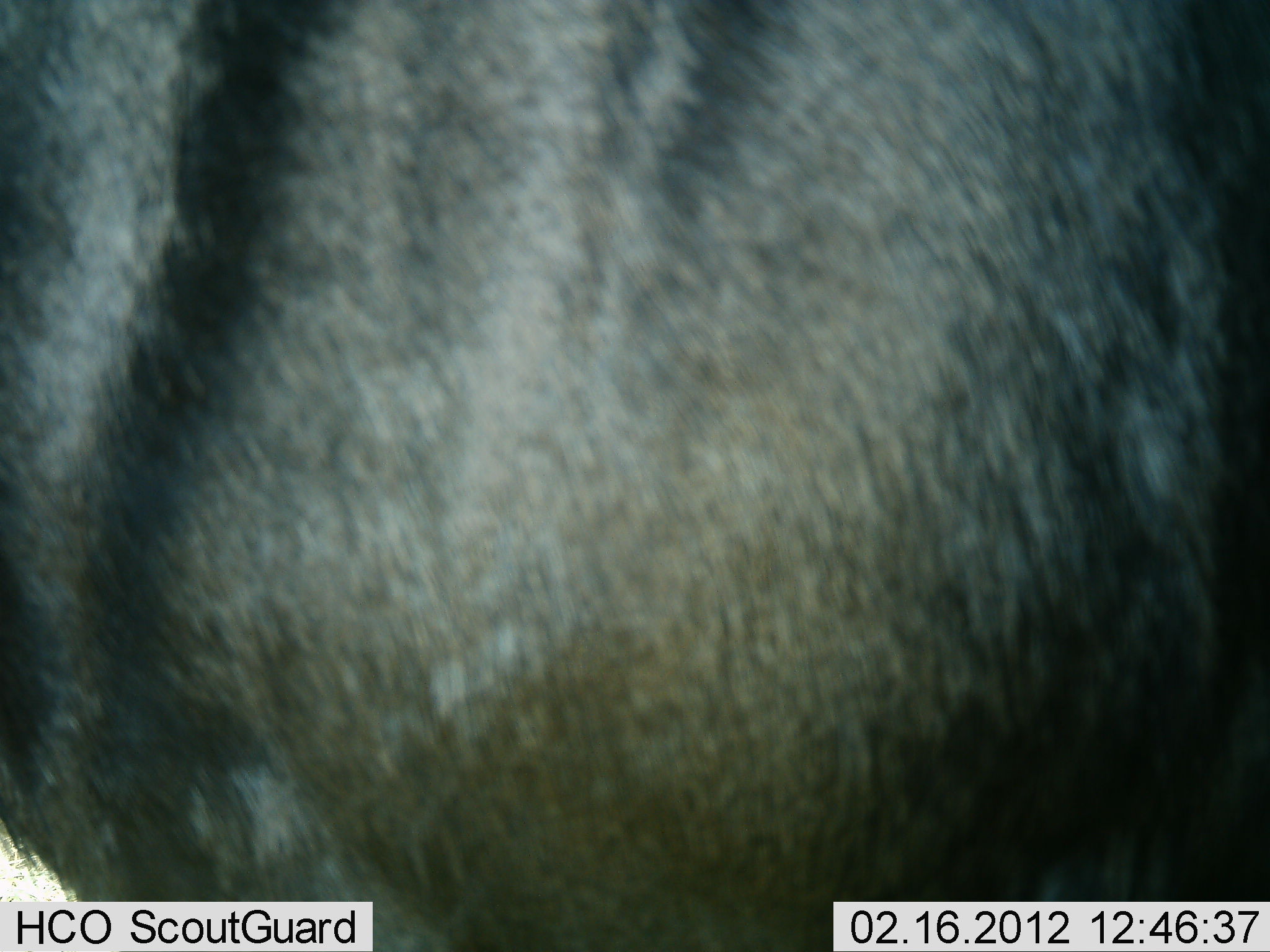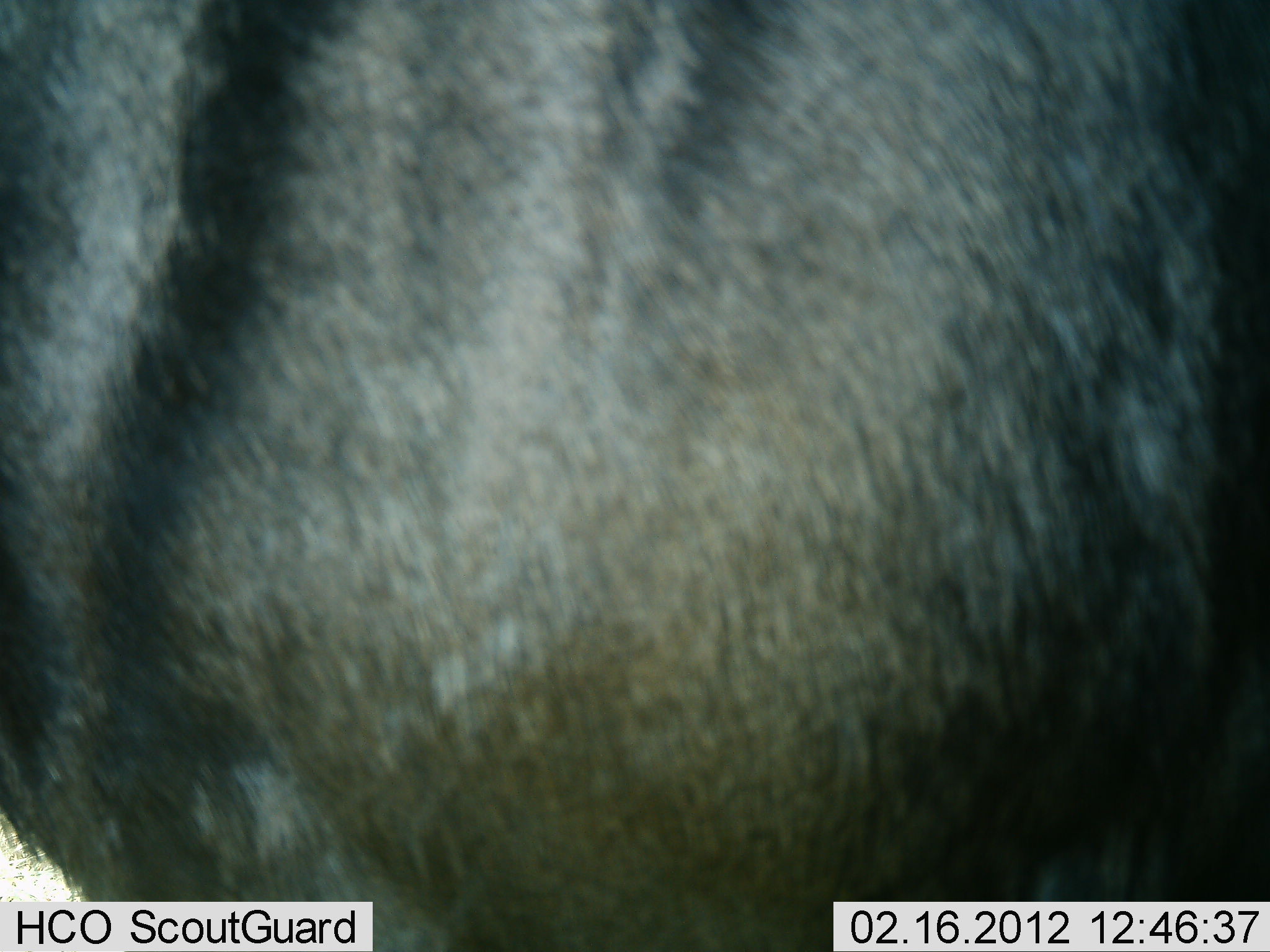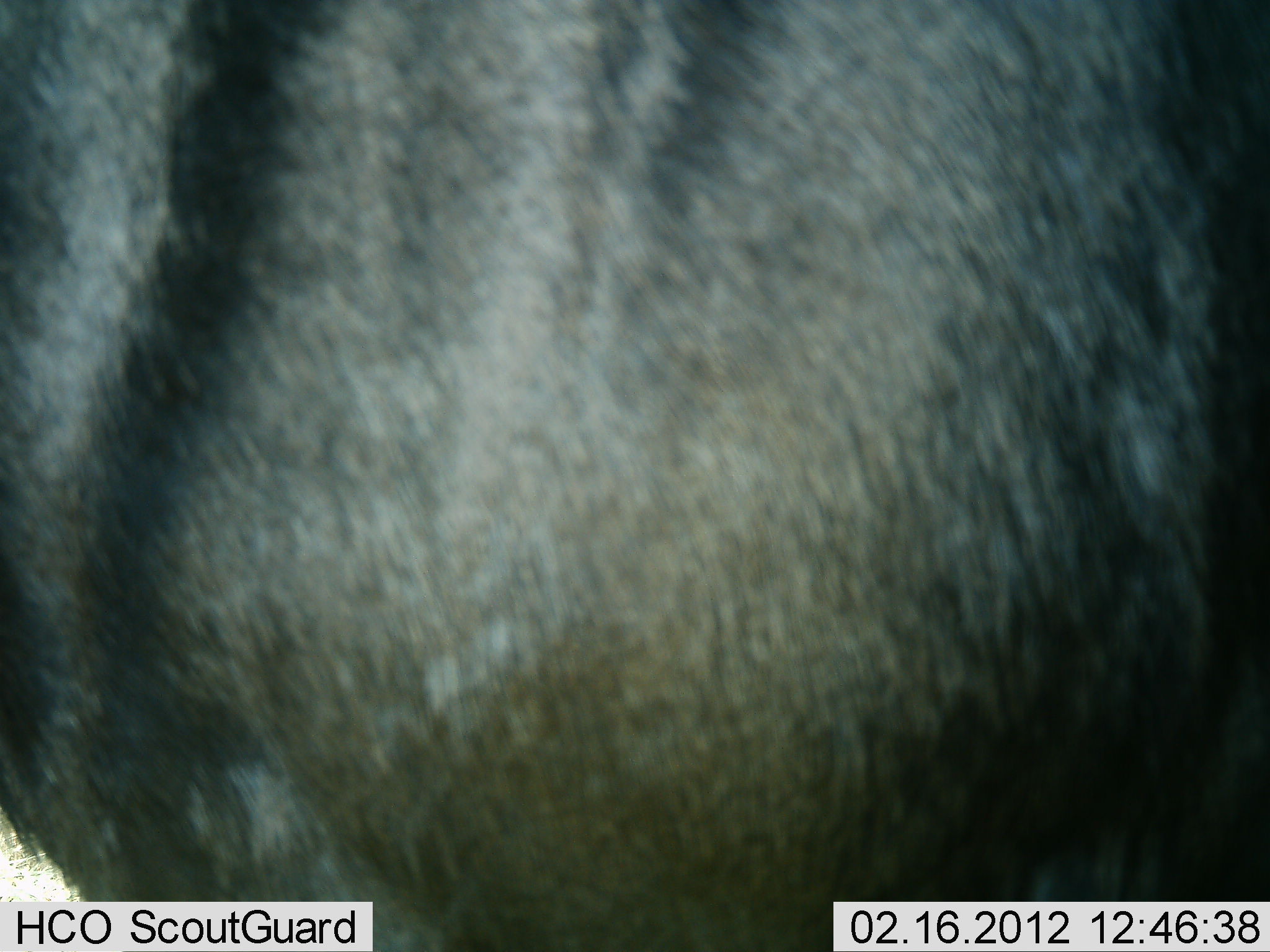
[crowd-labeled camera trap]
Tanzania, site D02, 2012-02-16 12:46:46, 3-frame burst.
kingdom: Animalia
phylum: Chordata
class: Mammalia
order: Artiodactyla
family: Bovidae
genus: Connochaetes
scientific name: Connochaetes taurinus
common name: blue wildebeest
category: wildebeest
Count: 1.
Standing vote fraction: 96%.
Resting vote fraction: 4%.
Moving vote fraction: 0%.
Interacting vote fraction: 0%.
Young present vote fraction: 0%.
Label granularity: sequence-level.